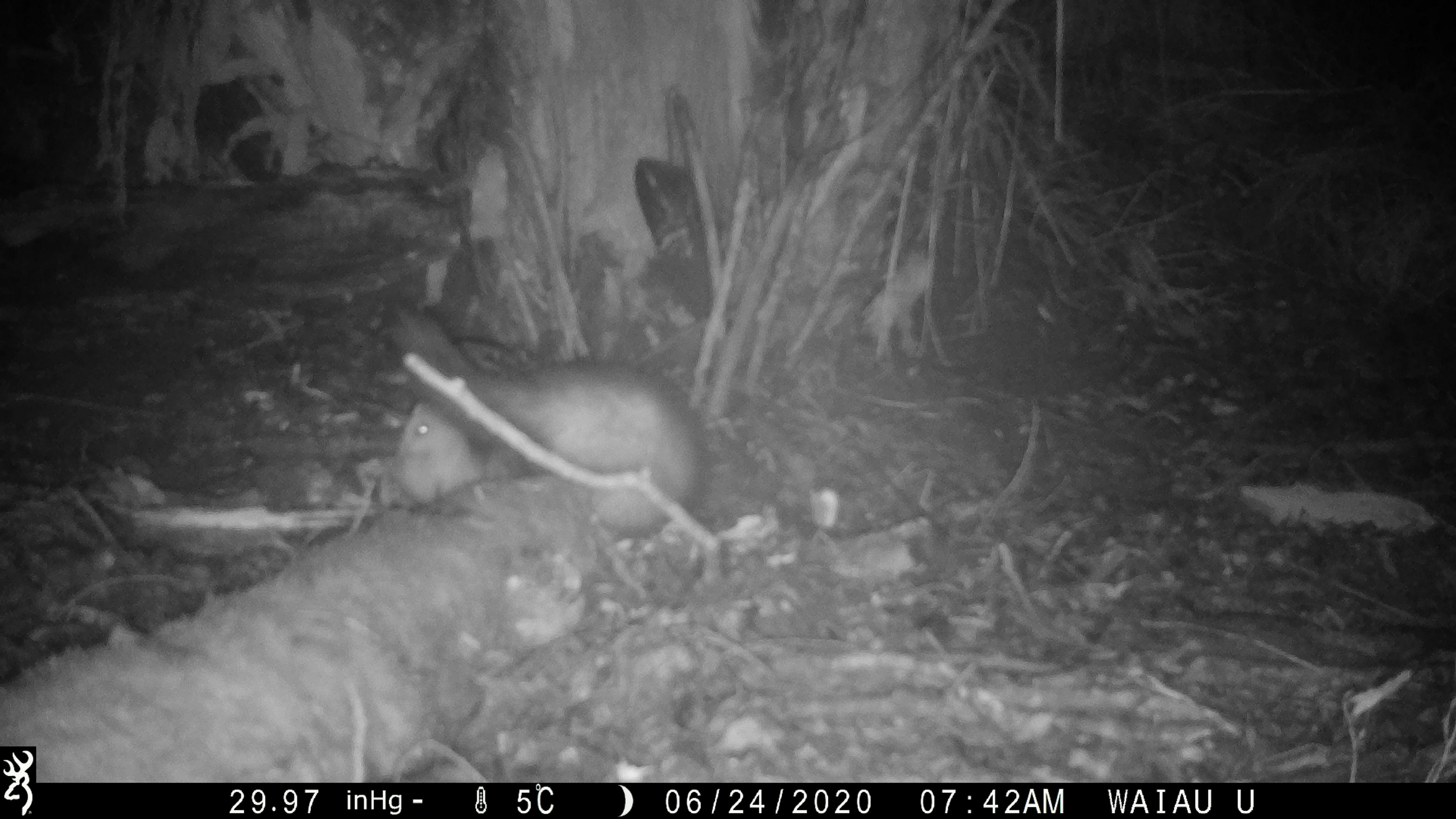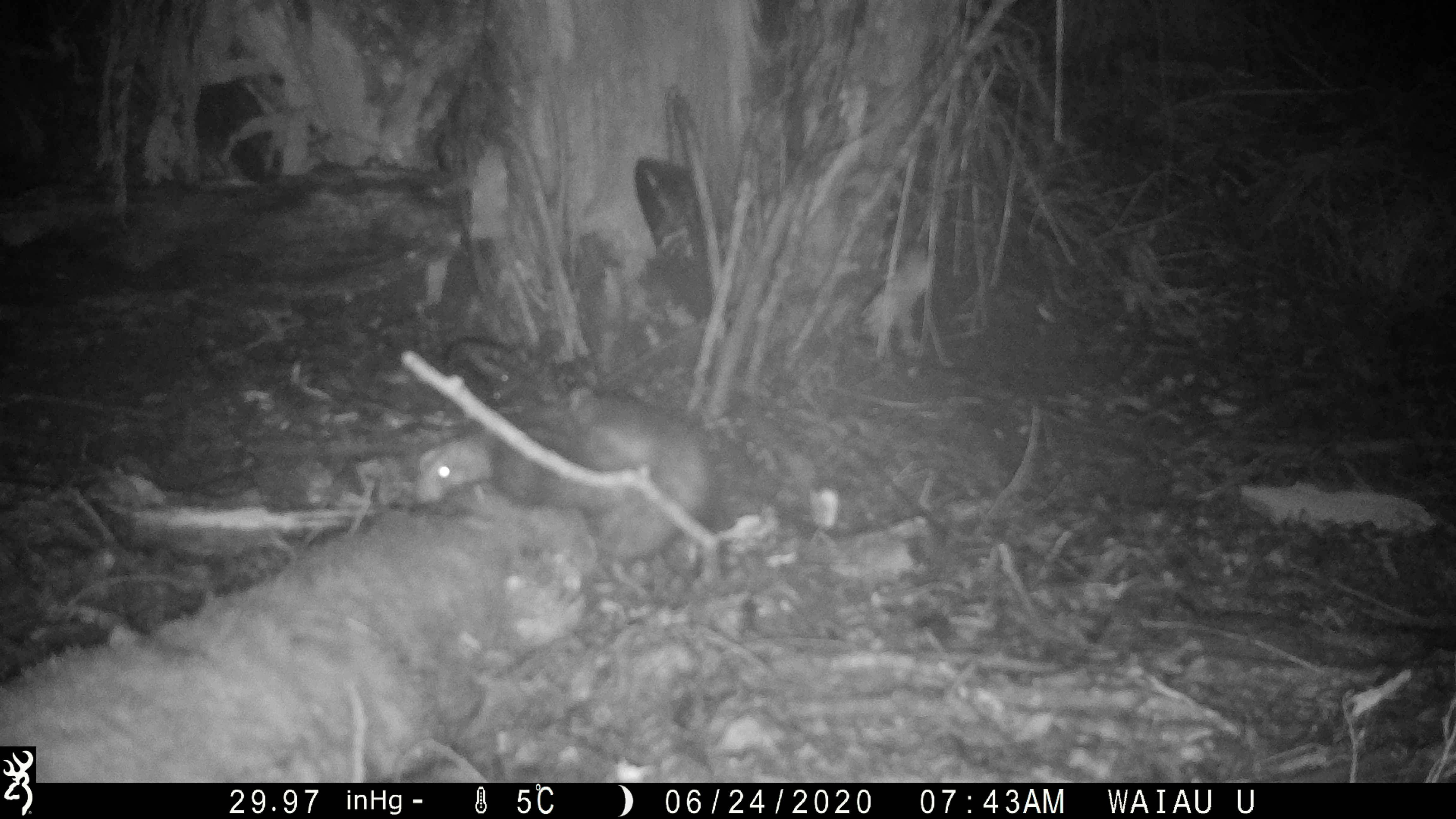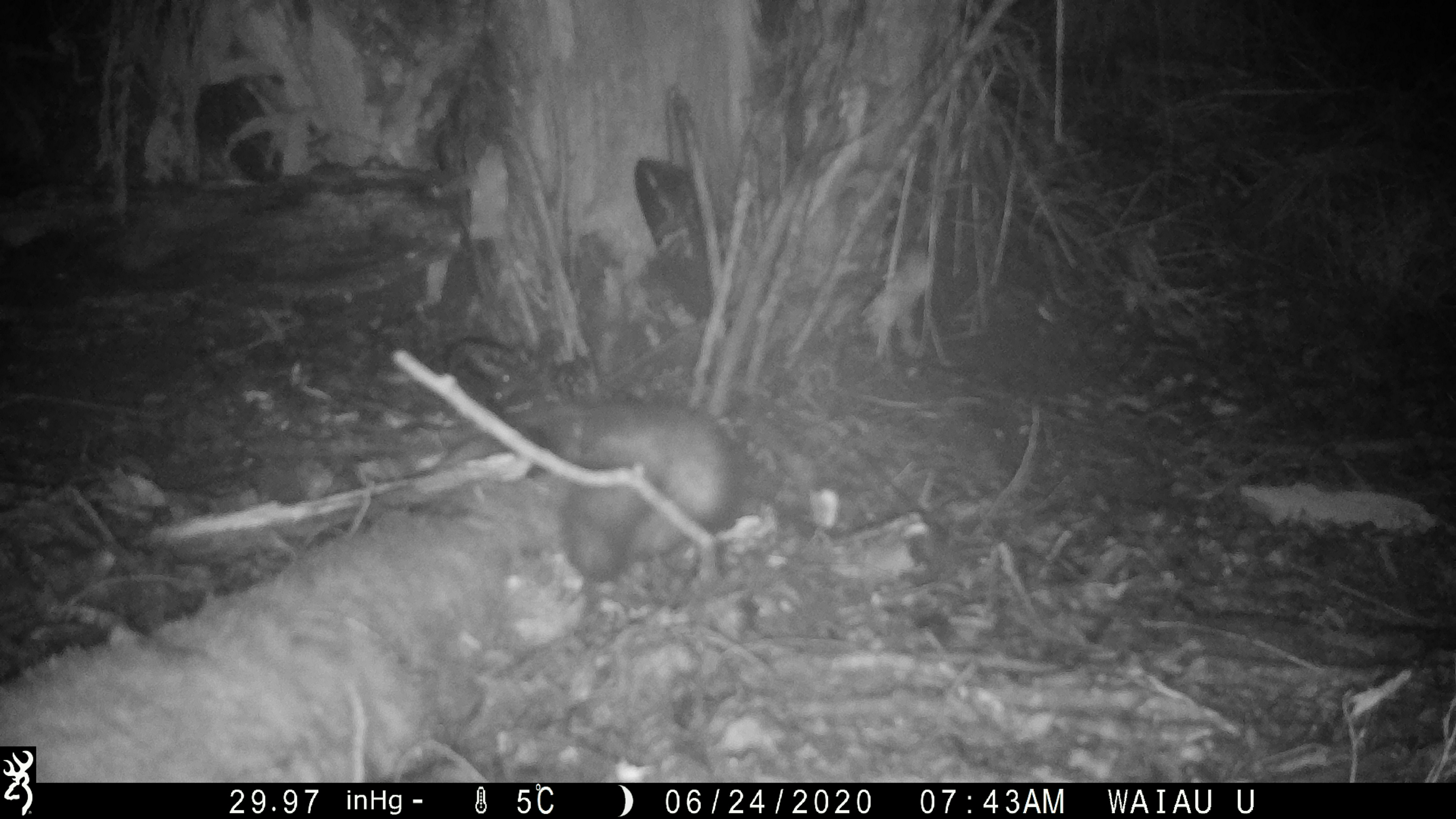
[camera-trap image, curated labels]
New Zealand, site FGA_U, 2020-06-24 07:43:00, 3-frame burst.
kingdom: Animalia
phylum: Chordata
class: Mammalia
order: Carnivora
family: Mustelidae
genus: Mustela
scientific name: Mustela furo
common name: ferret